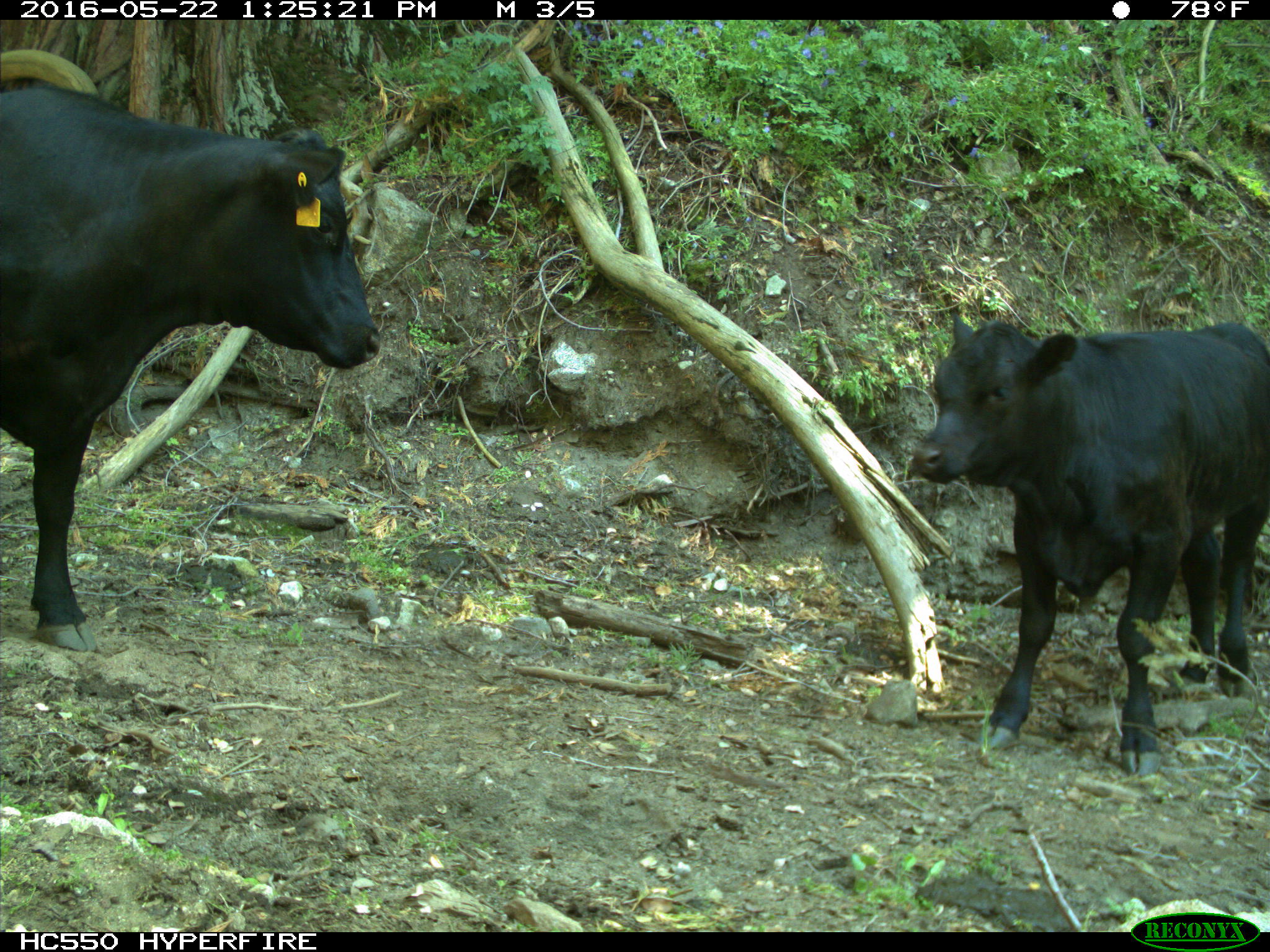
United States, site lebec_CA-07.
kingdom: Animalia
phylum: Chordata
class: Mammalia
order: Artiodactyla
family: Bovidae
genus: Bos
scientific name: Bos taurus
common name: domestic cow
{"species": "Bos taurus (domestic cow)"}